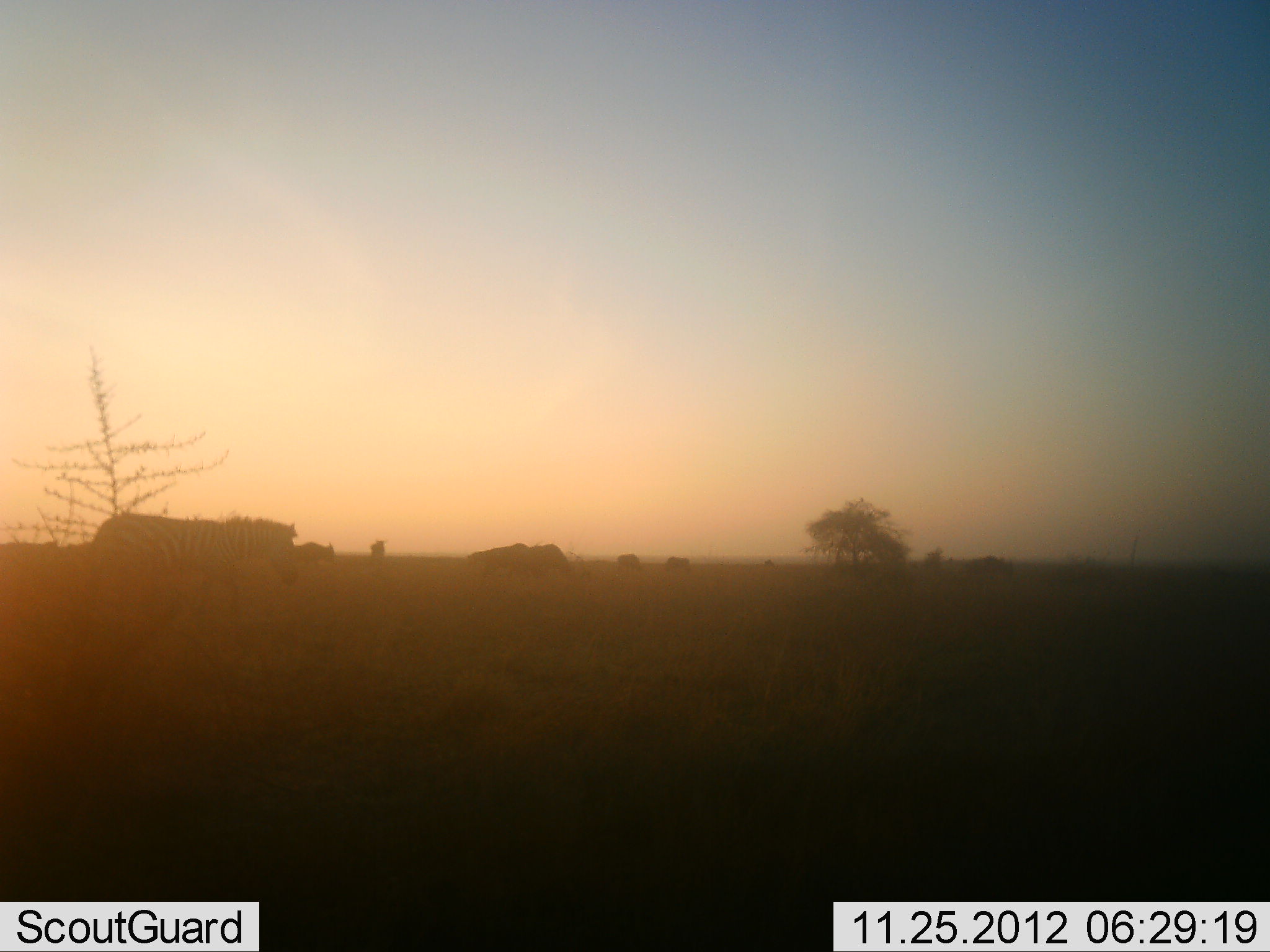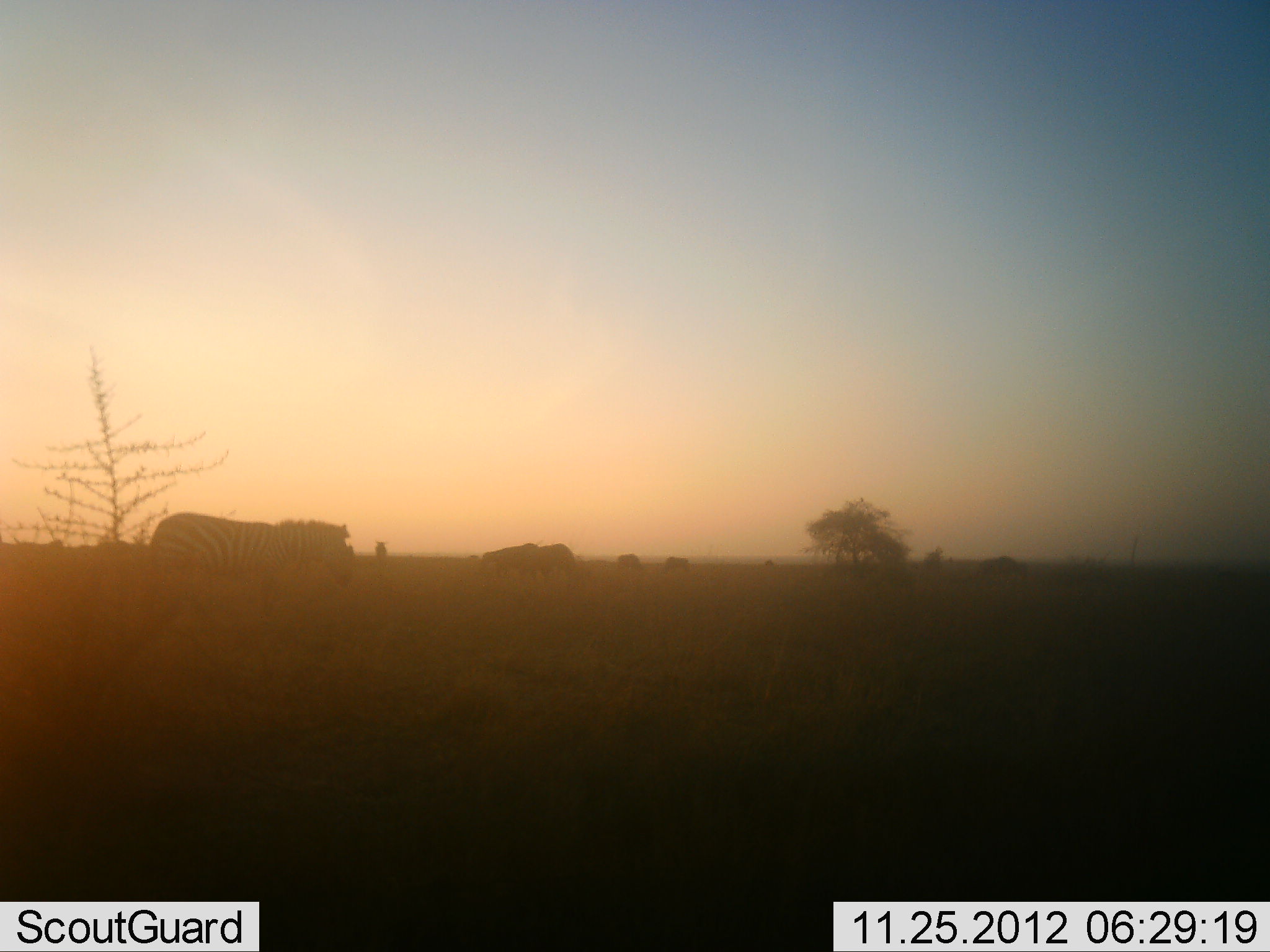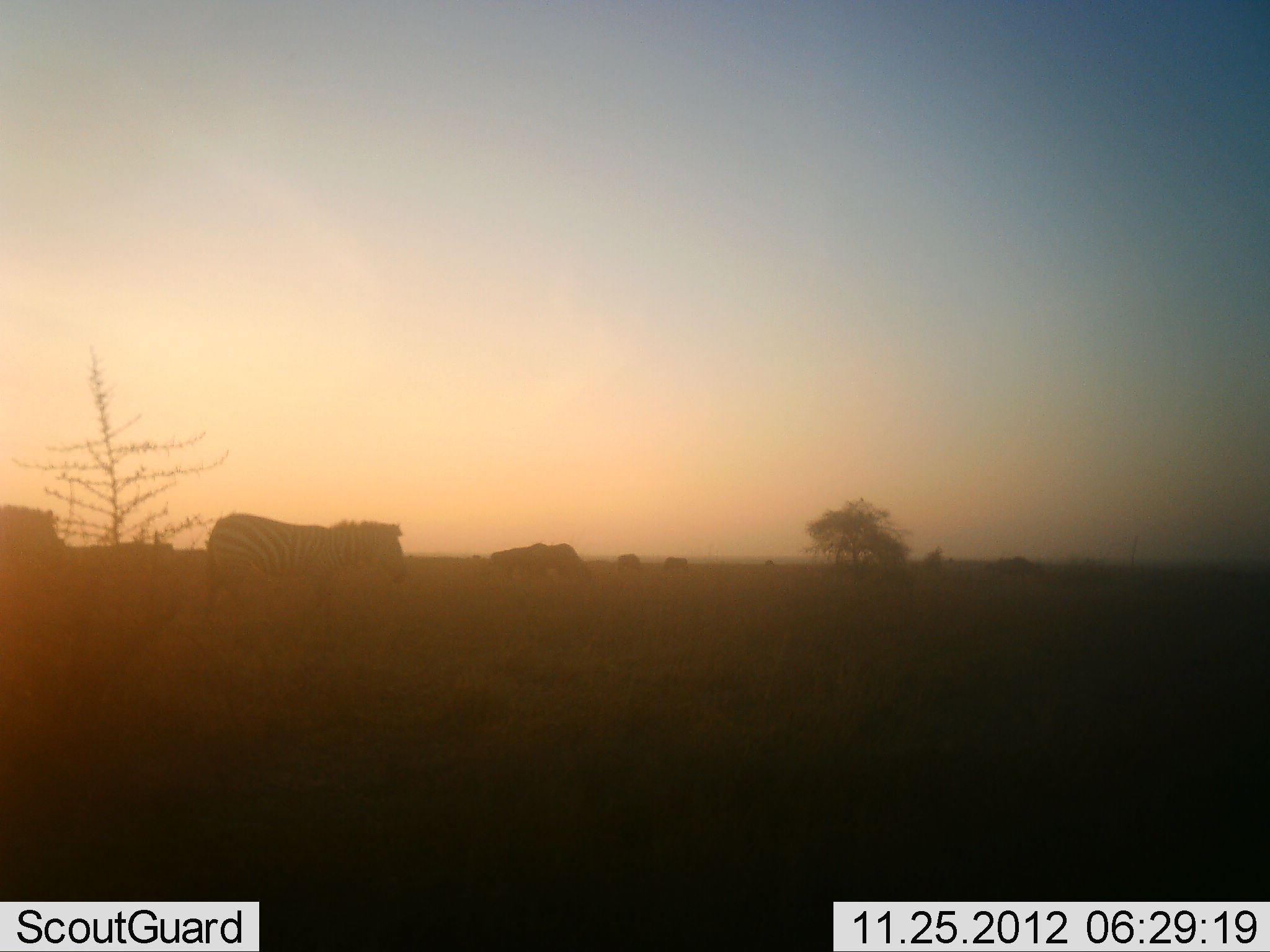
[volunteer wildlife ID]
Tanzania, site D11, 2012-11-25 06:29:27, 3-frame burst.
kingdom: Animalia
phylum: Chordata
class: Mammalia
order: Perissodactyla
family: Equidae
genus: Equus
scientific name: Equus quagga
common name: plains zebra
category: zebra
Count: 4.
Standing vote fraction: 27%.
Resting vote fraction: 0%.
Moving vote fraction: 91%.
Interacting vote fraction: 0%.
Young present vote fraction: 0%.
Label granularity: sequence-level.